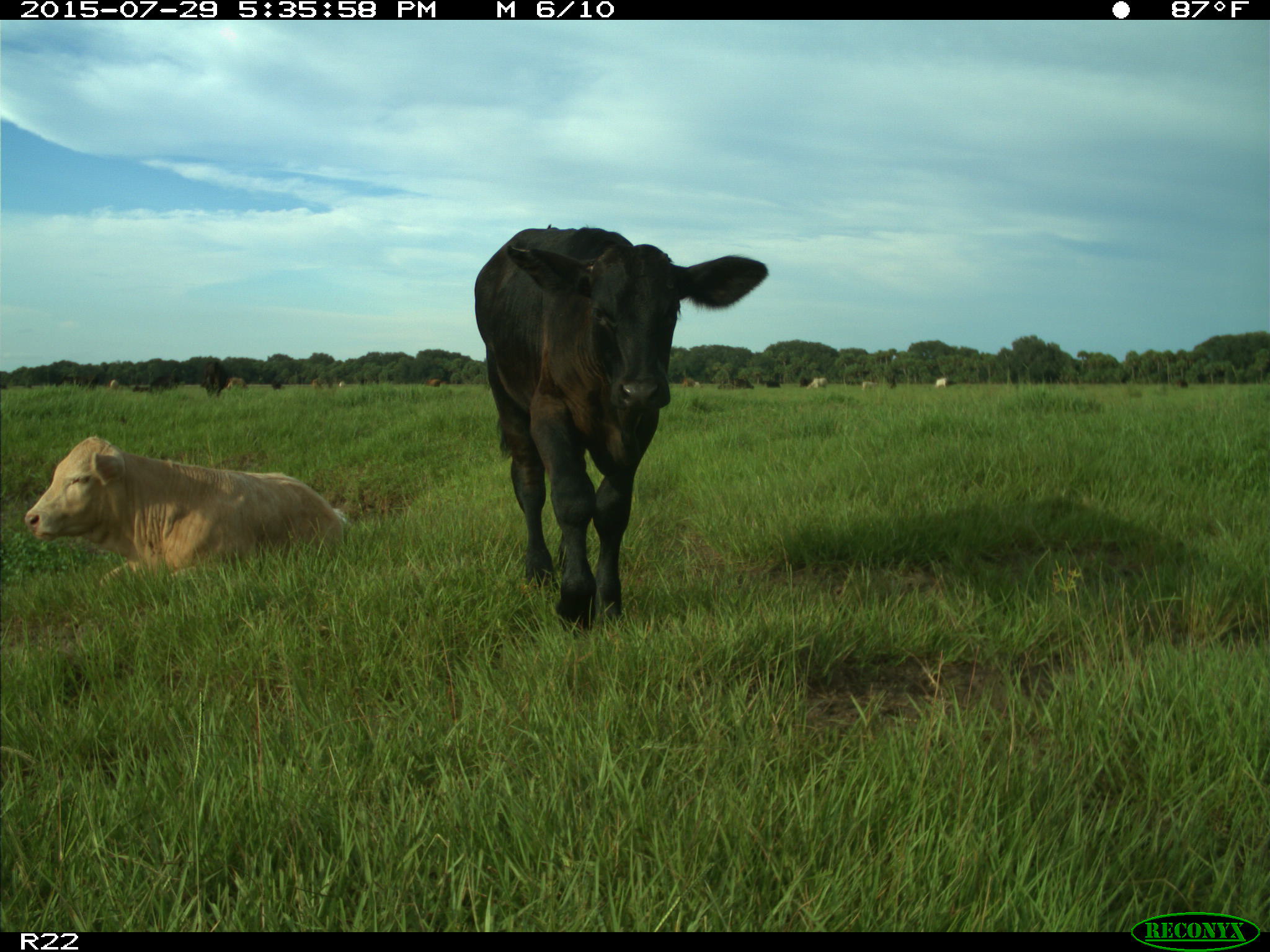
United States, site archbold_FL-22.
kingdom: Animalia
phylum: Chordata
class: Mammalia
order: Artiodactyla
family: Bovidae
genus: Bos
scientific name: Bos taurus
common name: domestic cow